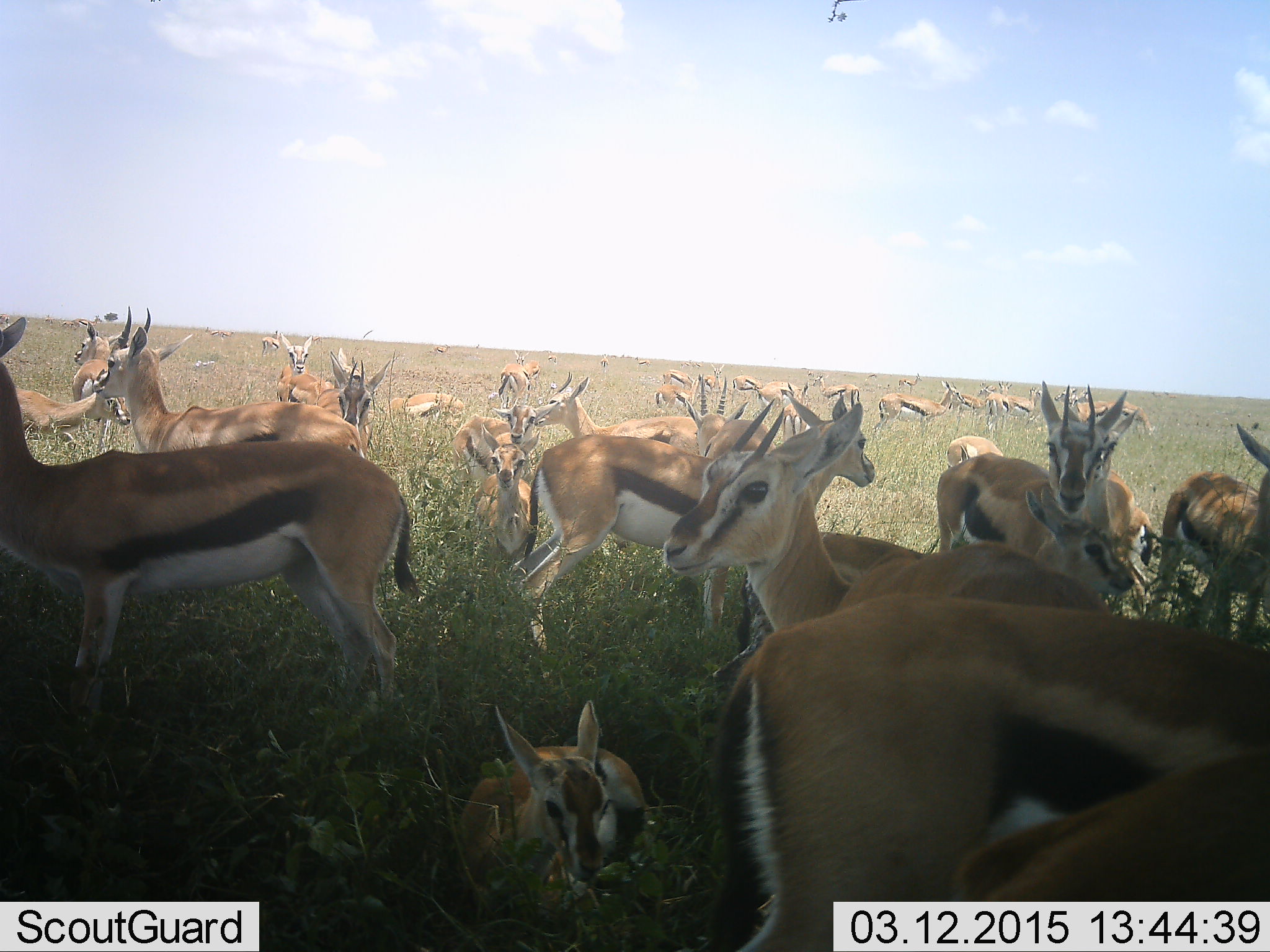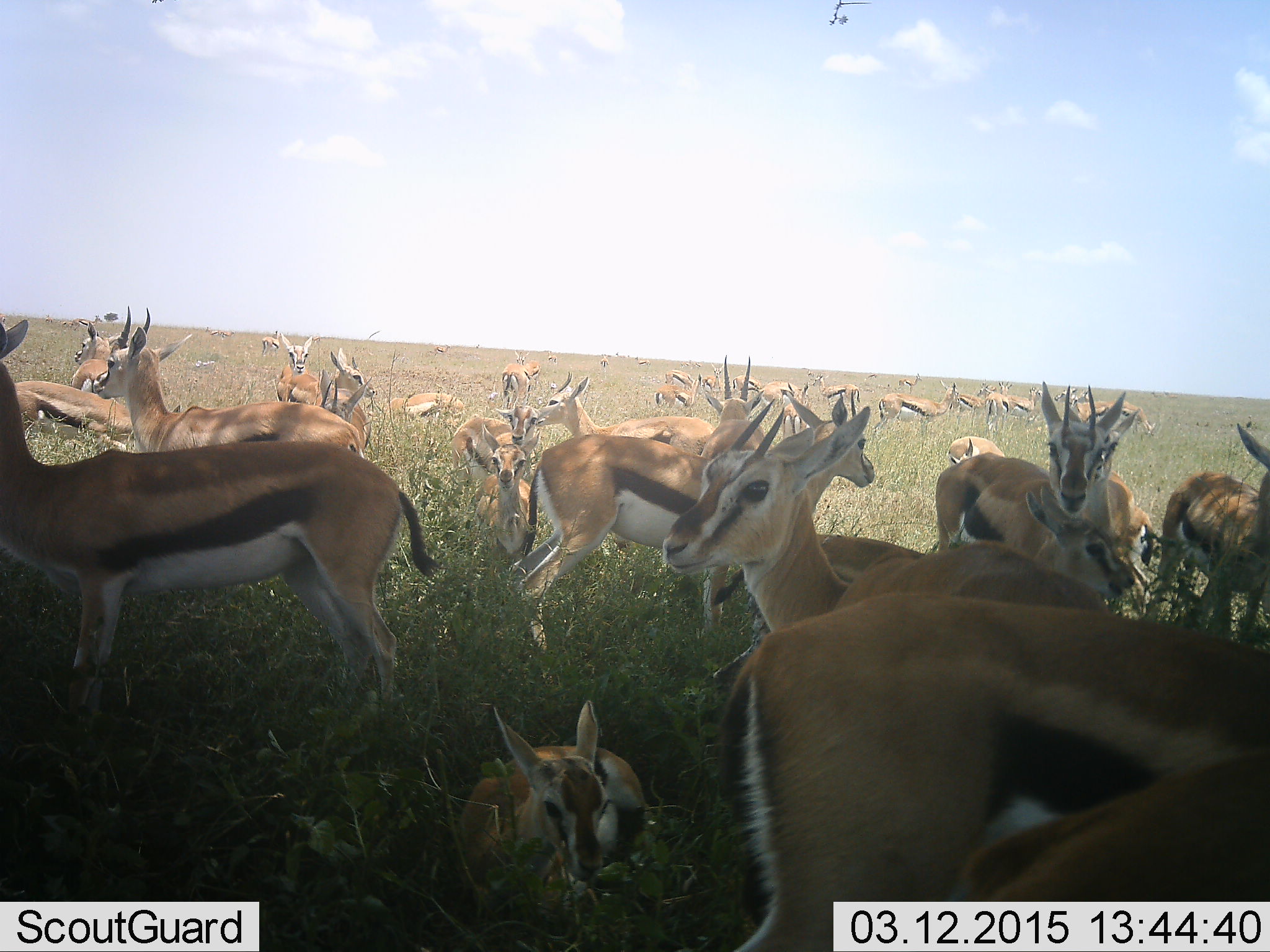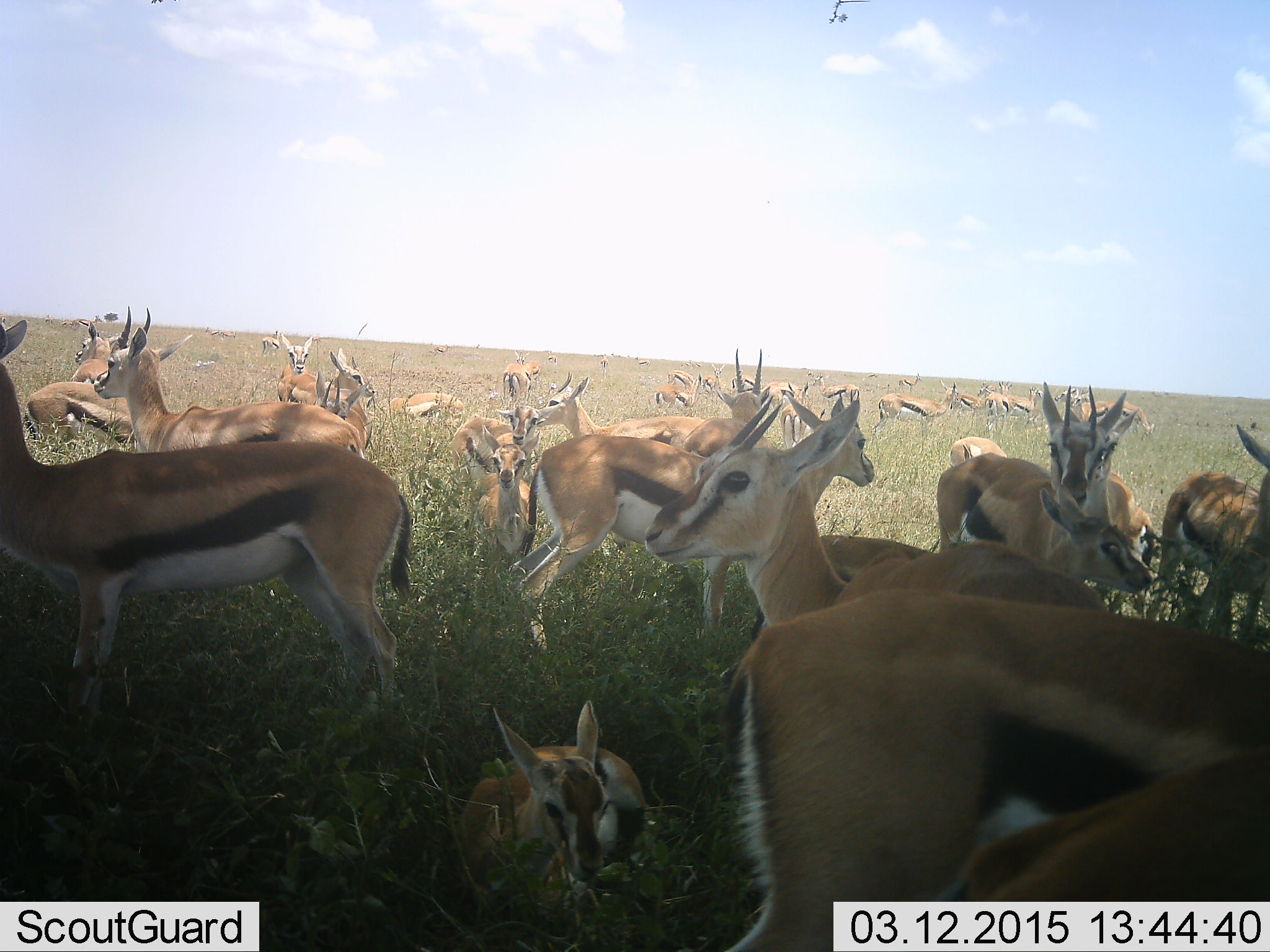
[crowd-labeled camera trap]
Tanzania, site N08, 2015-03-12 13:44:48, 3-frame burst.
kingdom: Animalia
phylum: Chordata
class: Mammalia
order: Artiodactyla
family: Bovidae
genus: Eudorcas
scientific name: Eudorcas thomsonii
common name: thomson's gazelle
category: gazellethomsons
Gazellethomsons (thomson's gazelle) (Eudorcas thomsonii), count 11-50. Behavior (volunteer vote fractions): standing 90%, resting 80%, moving 50%, interacting 10%. Young present (vote fraction): 40%. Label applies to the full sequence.